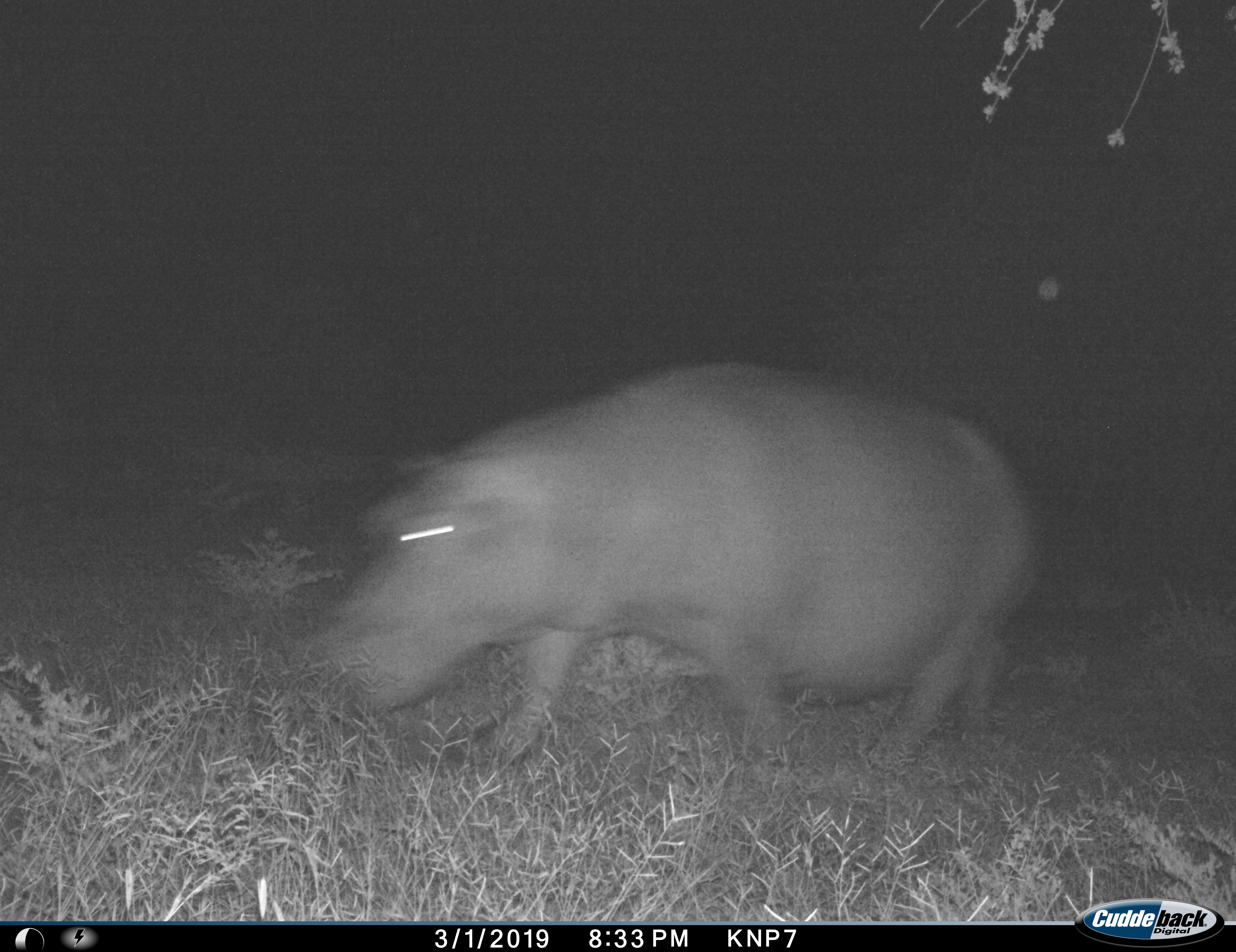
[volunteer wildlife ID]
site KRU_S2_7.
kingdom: Animalia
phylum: Chordata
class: Mammalia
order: Artiodactyla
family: Hippopotamidae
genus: Hippopotamus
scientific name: Hippopotamus amphibius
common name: hippopotamus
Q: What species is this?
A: Hippopotamus (Hippopotamus amphibius).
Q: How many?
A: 1.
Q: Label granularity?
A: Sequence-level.